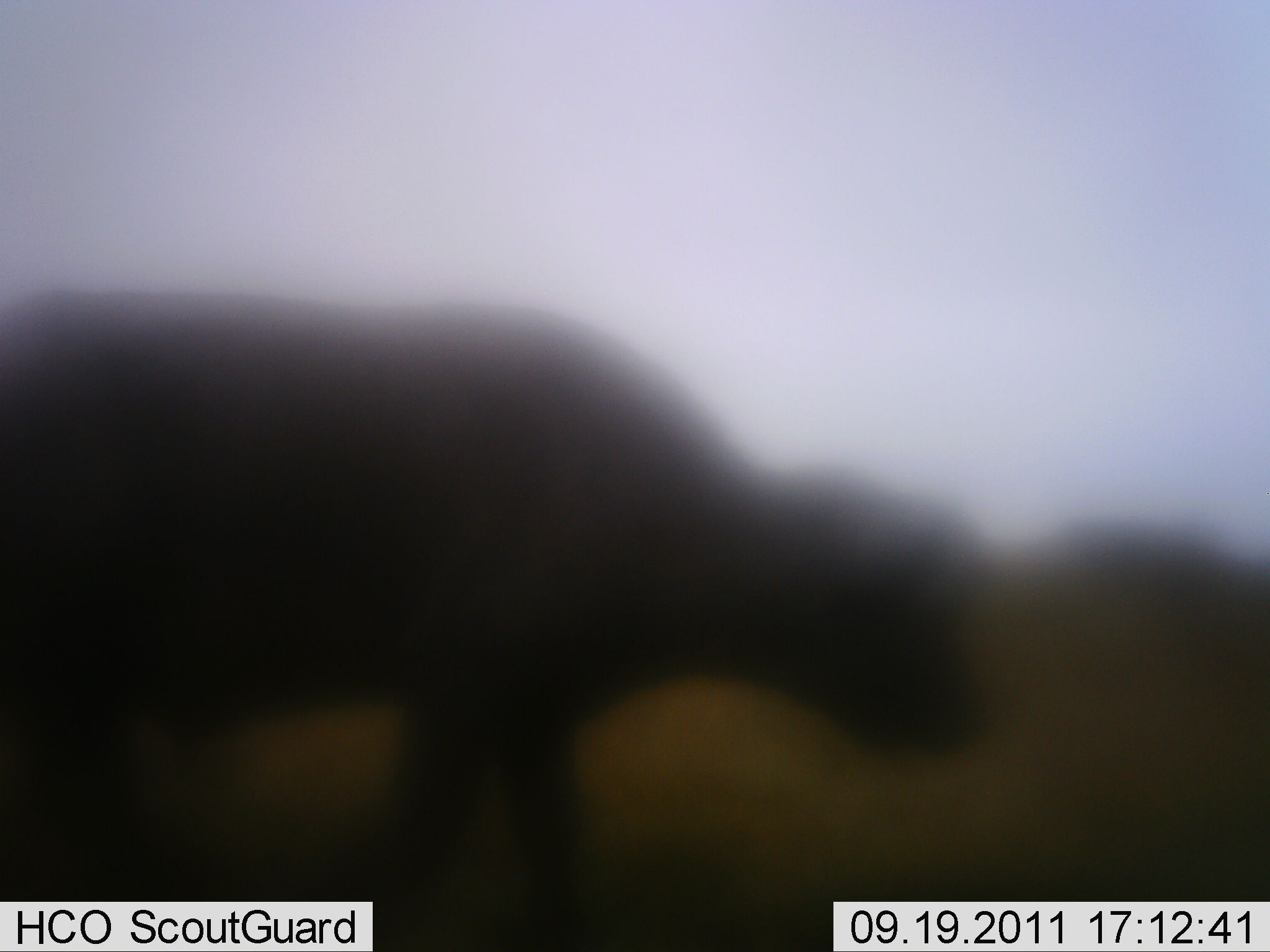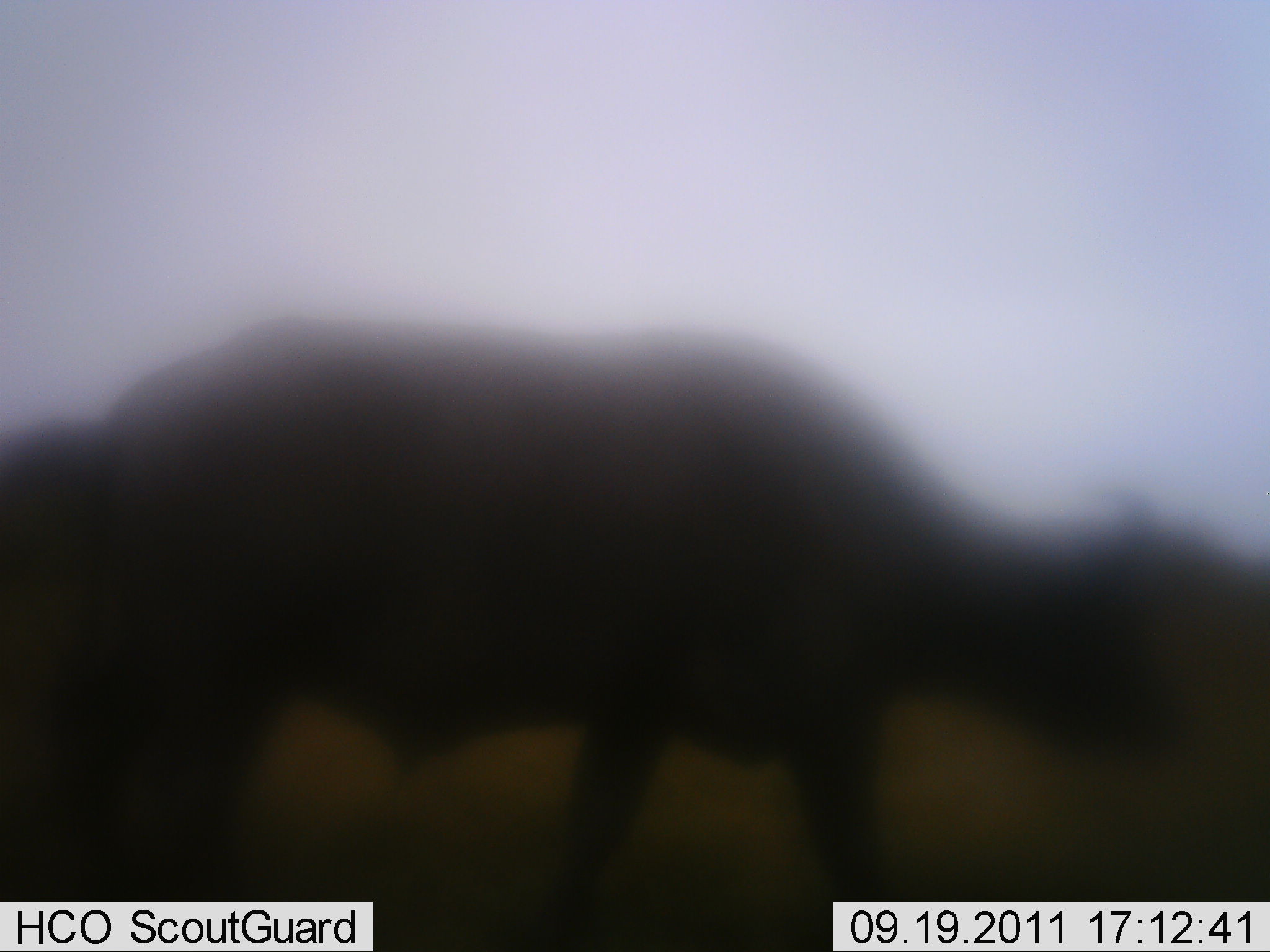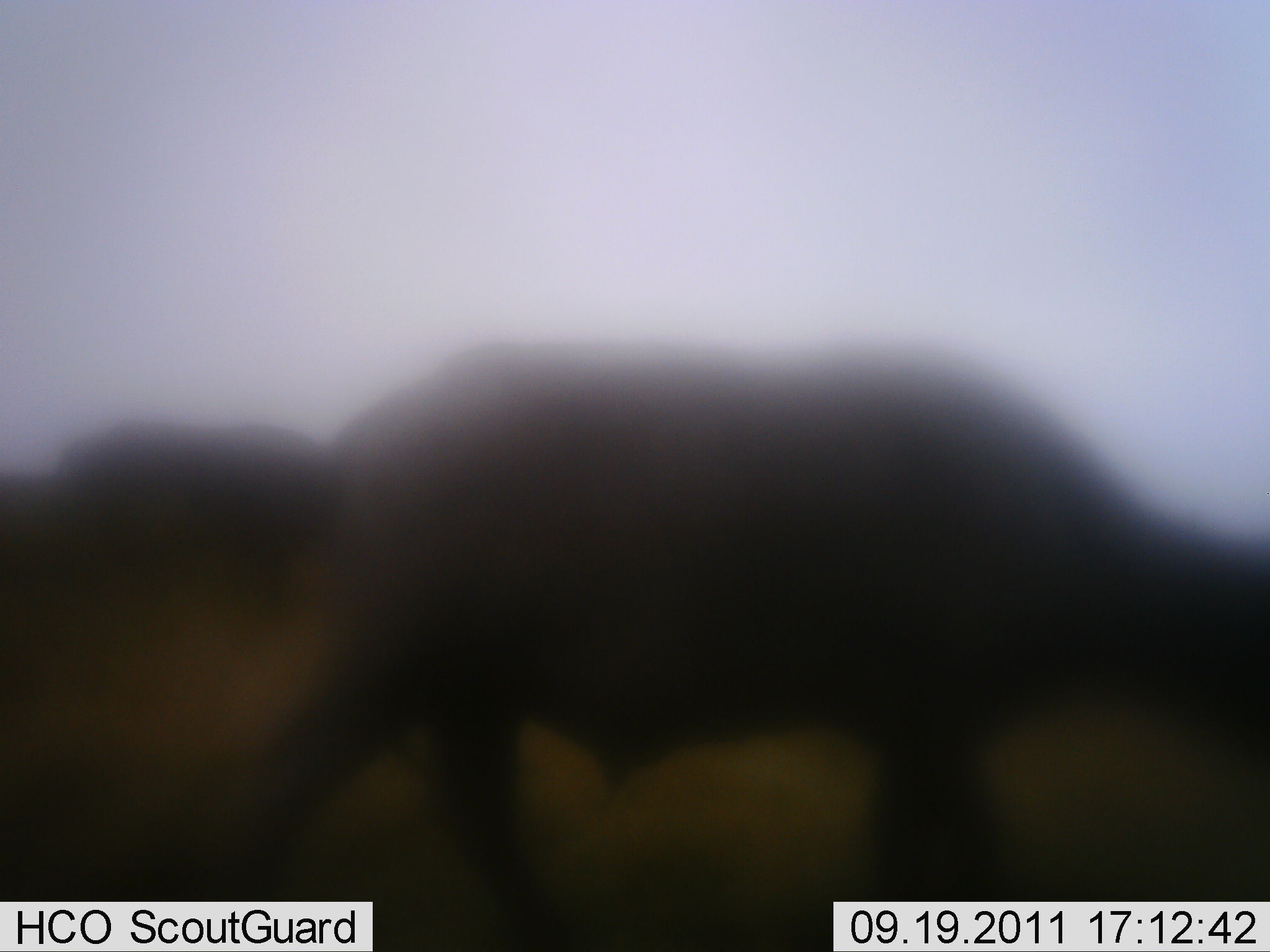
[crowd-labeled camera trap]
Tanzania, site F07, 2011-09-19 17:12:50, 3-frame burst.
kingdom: Animalia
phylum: Chordata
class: Mammalia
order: Artiodactyla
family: Bovidae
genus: Syncerus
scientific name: Syncerus caffer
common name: cape buffalo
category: buffalo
Buffalo (cape buffalo) (Syncerus caffer), count 2. Behavior (volunteer vote fractions): standing 0%, resting 0%, moving 100%, interacting 0%. Young present (vote fraction): 0%. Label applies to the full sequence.